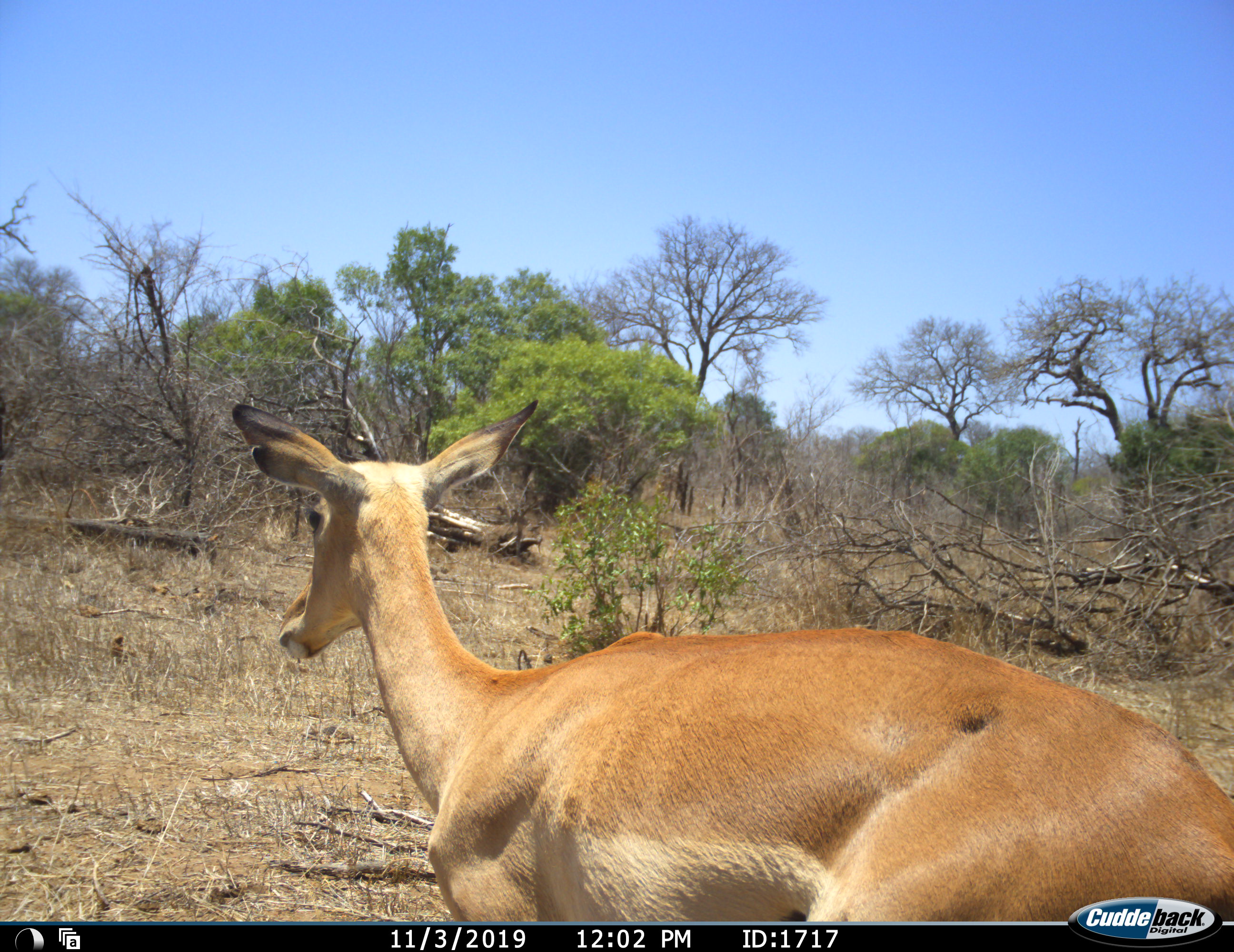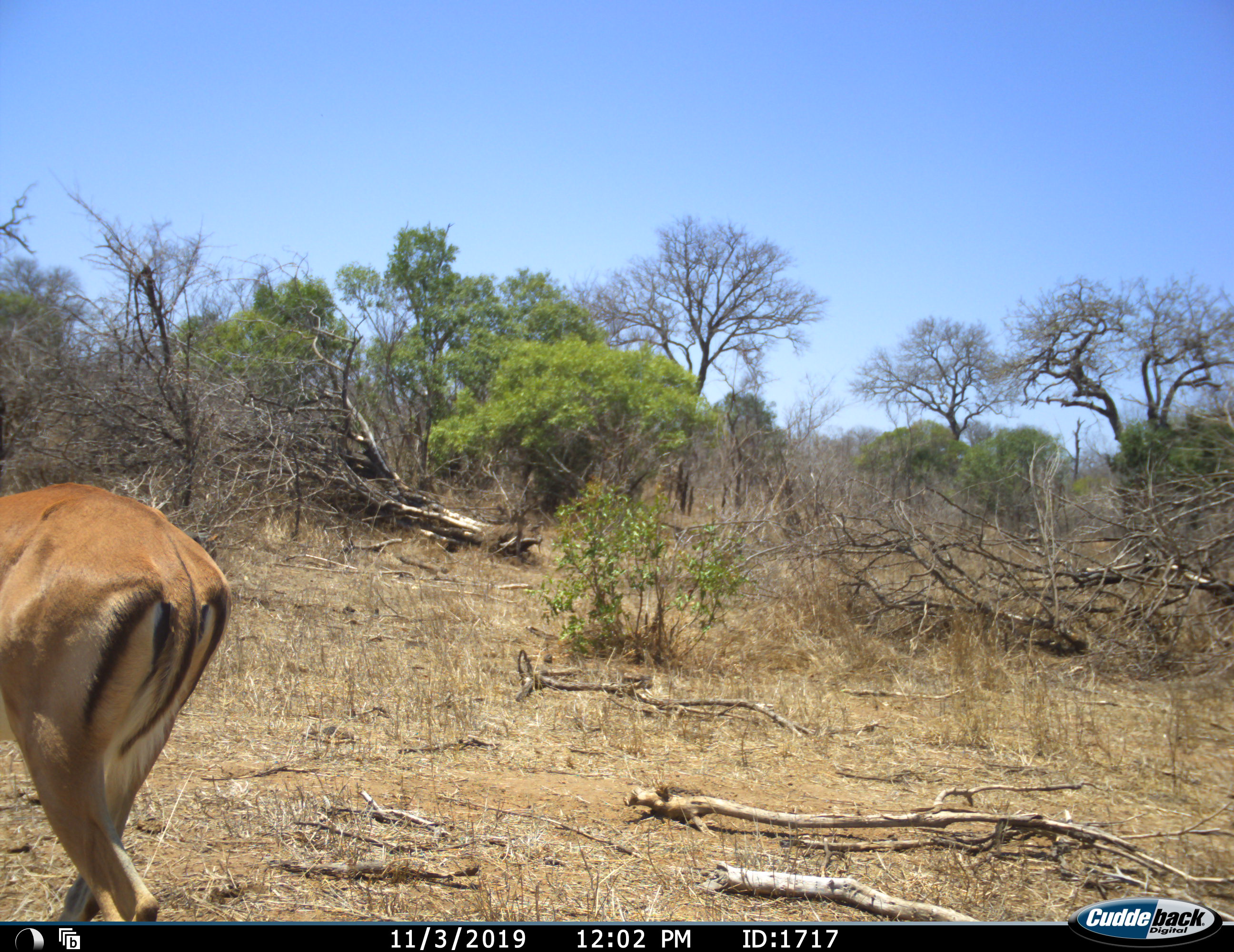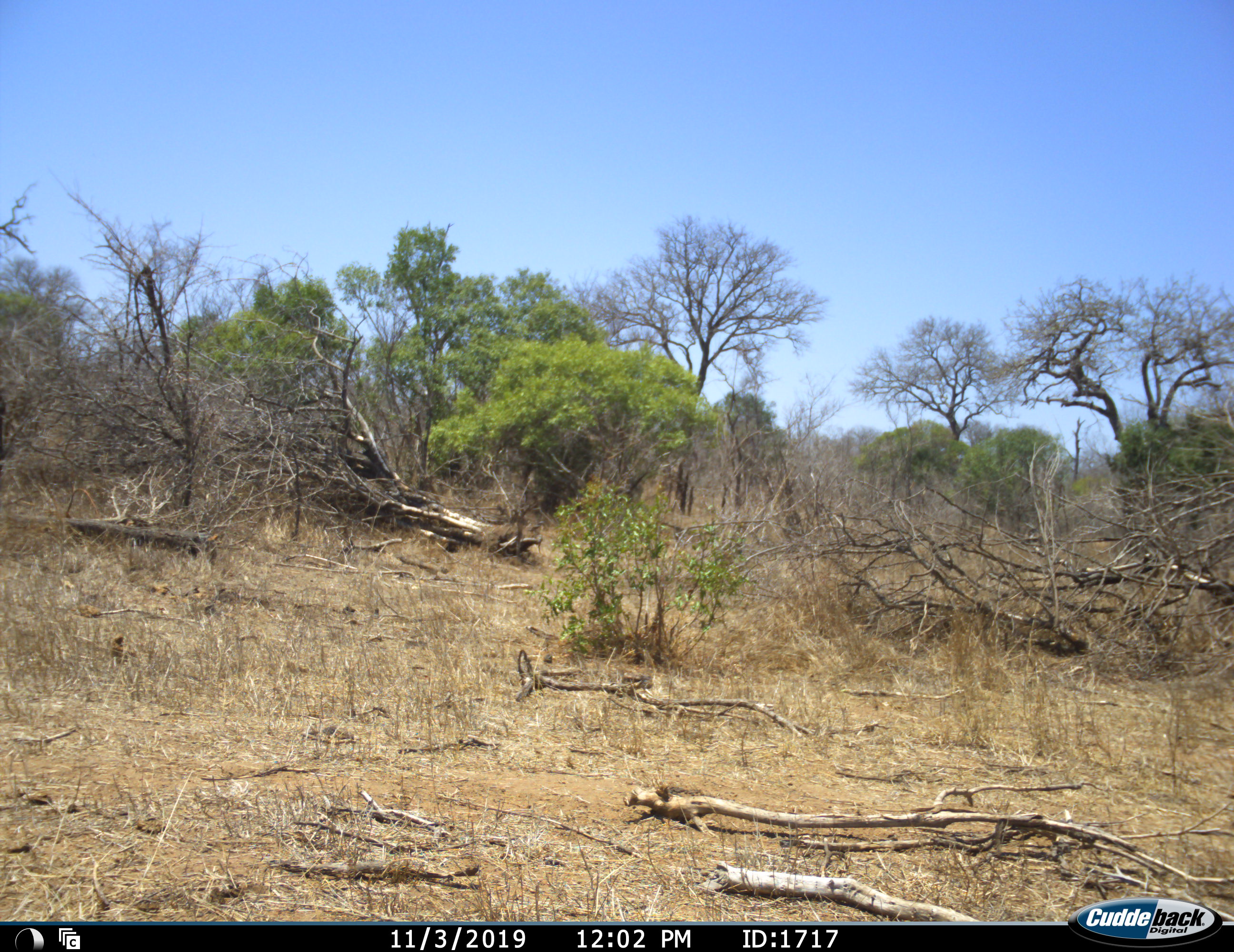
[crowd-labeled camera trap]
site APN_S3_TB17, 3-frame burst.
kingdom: Animalia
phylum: Chordata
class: Mammalia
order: Artiodactyla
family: Bovidae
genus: Aepyceros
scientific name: Aepyceros melampus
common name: impala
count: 1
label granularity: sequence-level